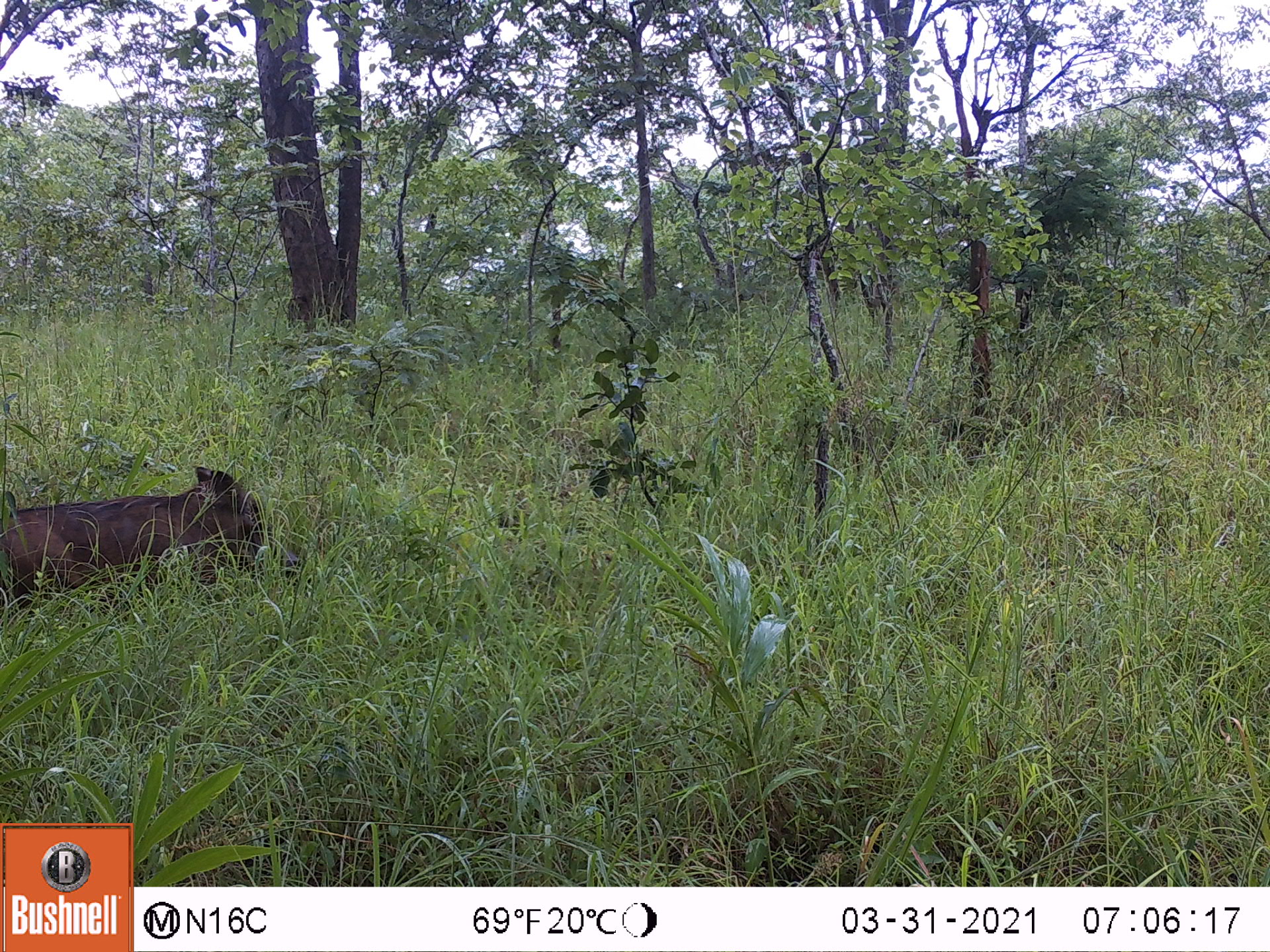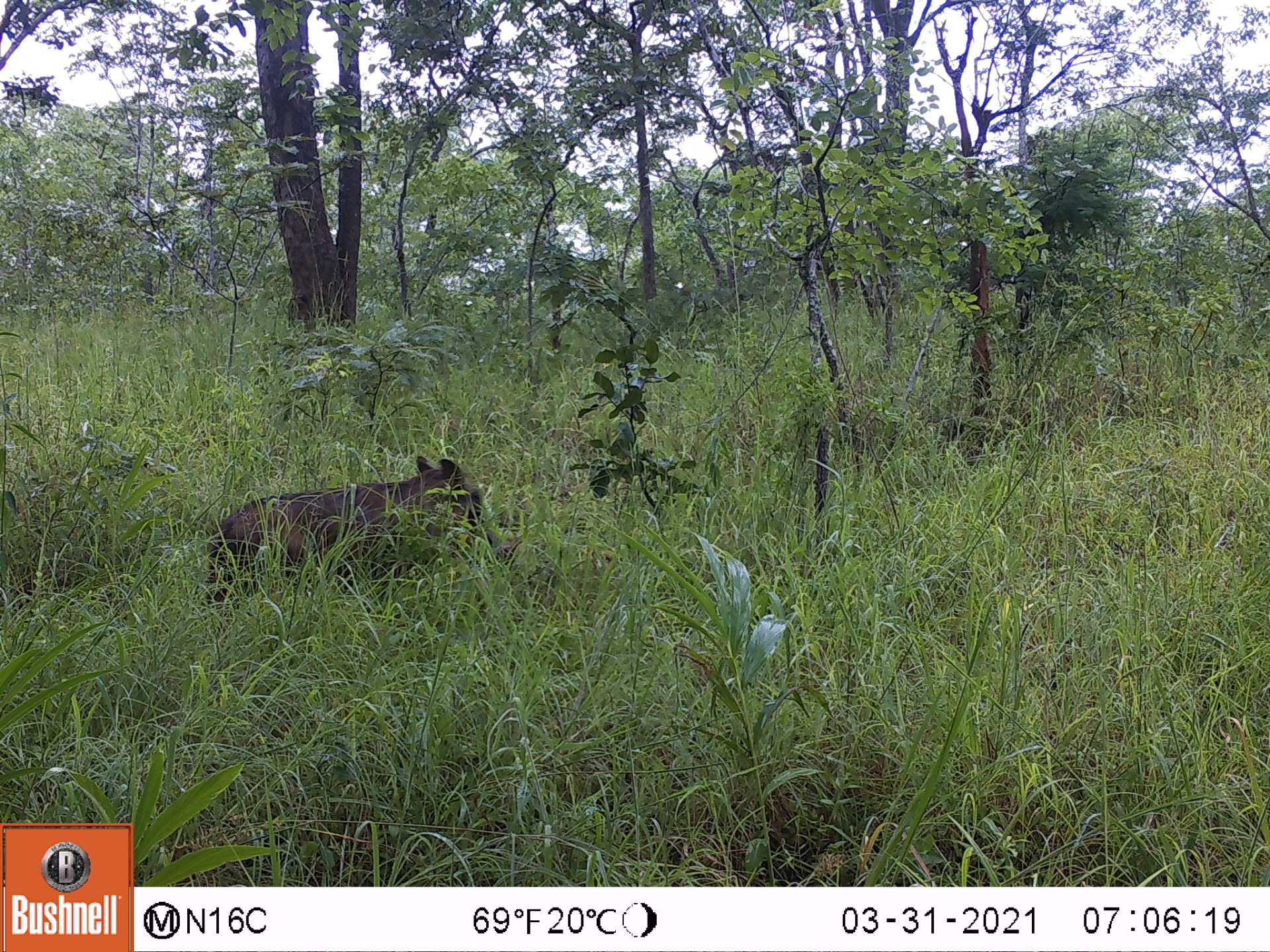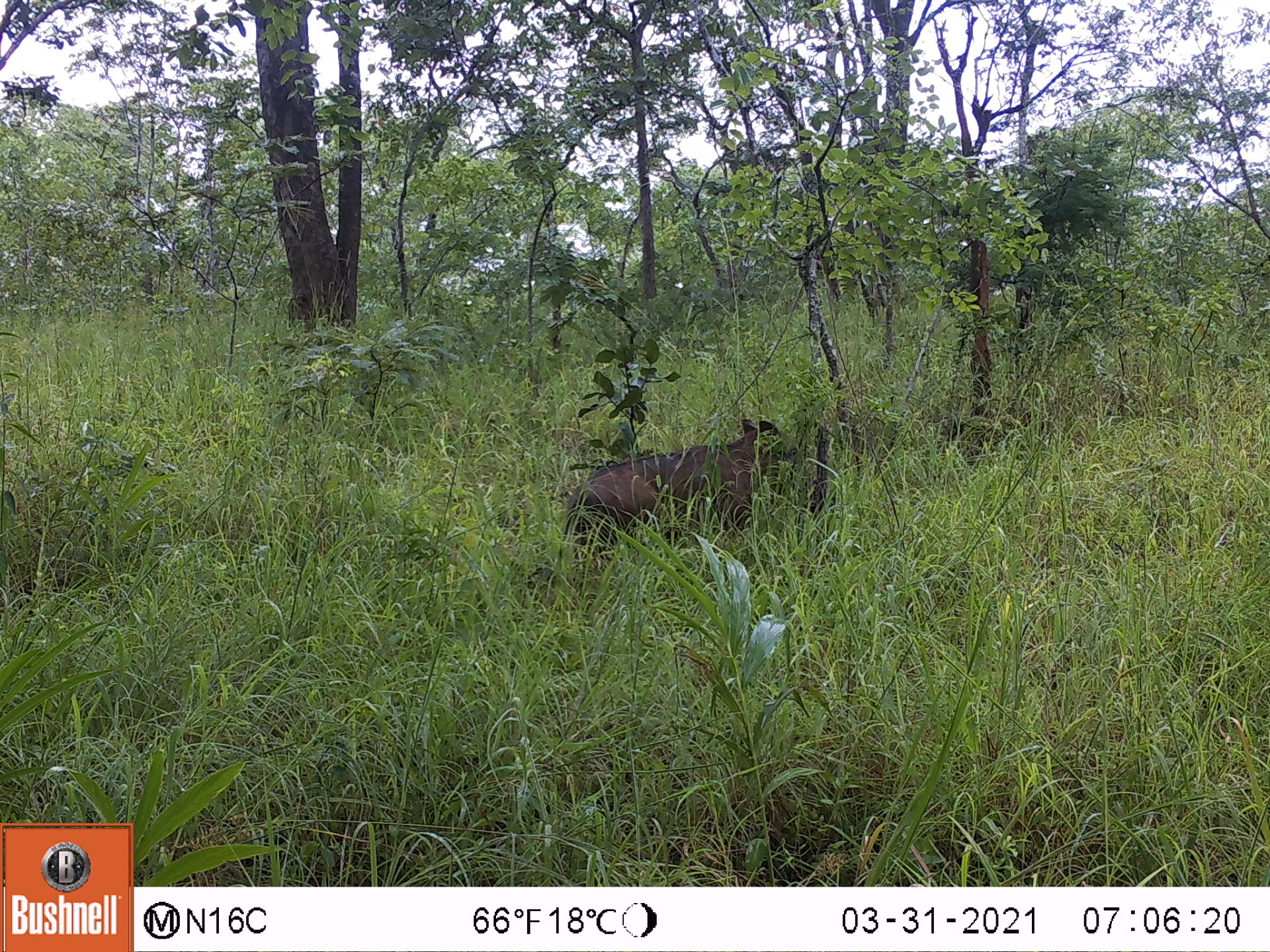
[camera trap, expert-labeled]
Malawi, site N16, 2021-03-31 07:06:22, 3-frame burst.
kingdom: Animalia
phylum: Chordata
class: Mammalia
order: Artiodactyla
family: Suidae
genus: Phacochoerus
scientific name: Phacochoerus africanus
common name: common warthog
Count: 1.